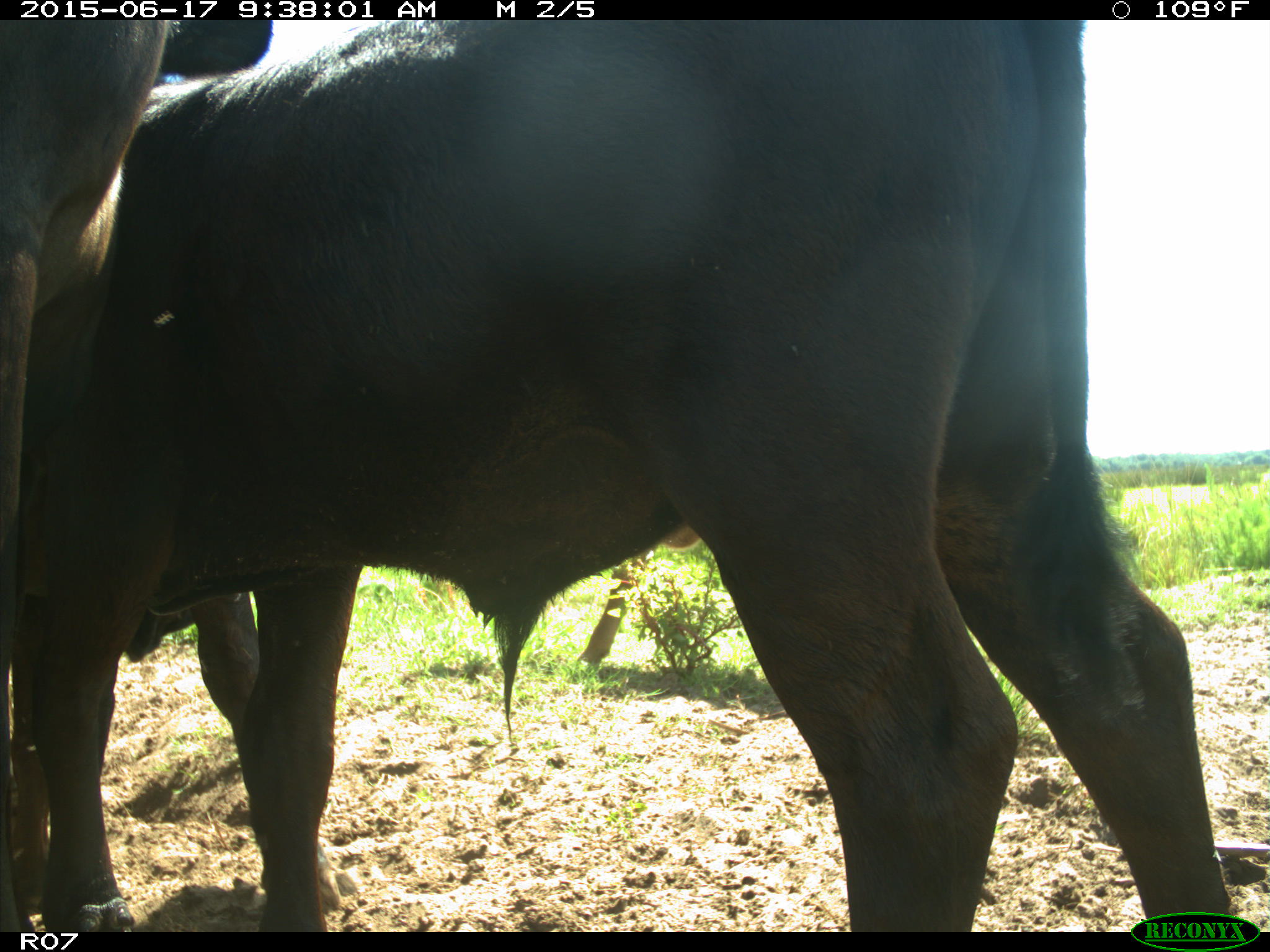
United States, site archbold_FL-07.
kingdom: Animalia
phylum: Chordata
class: Mammalia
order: Artiodactyla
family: Bovidae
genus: Bos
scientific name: Bos taurus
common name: domestic cow